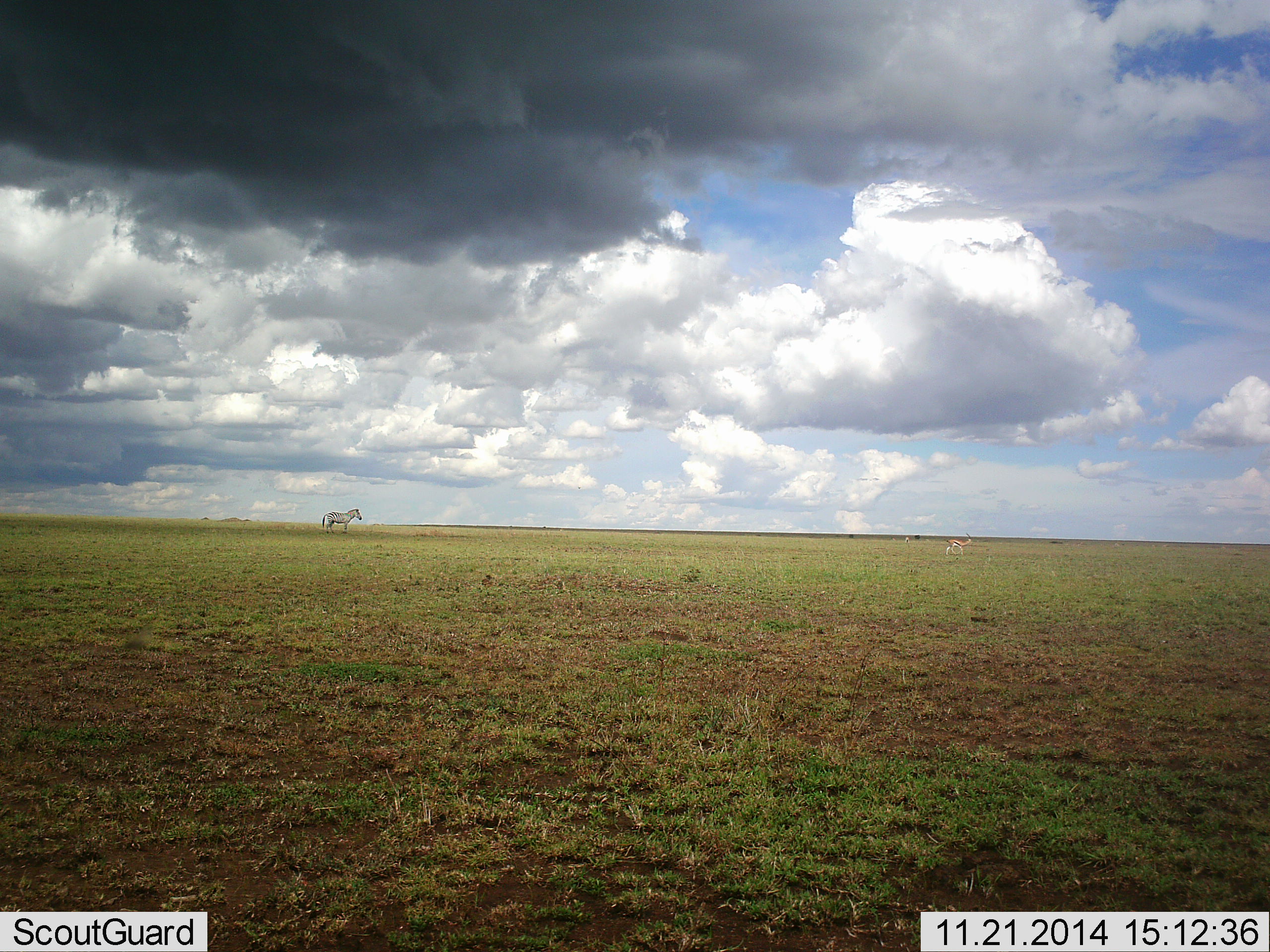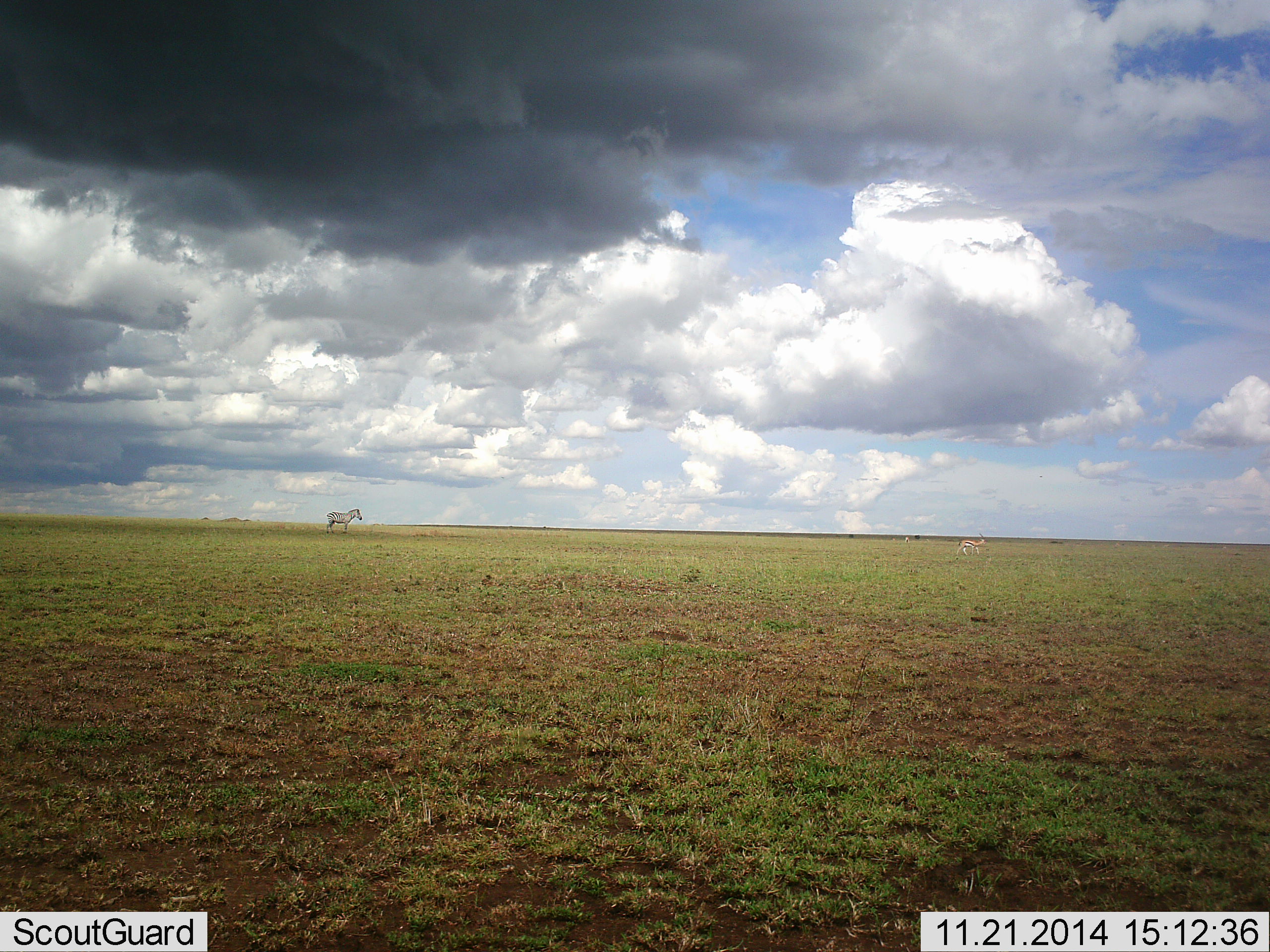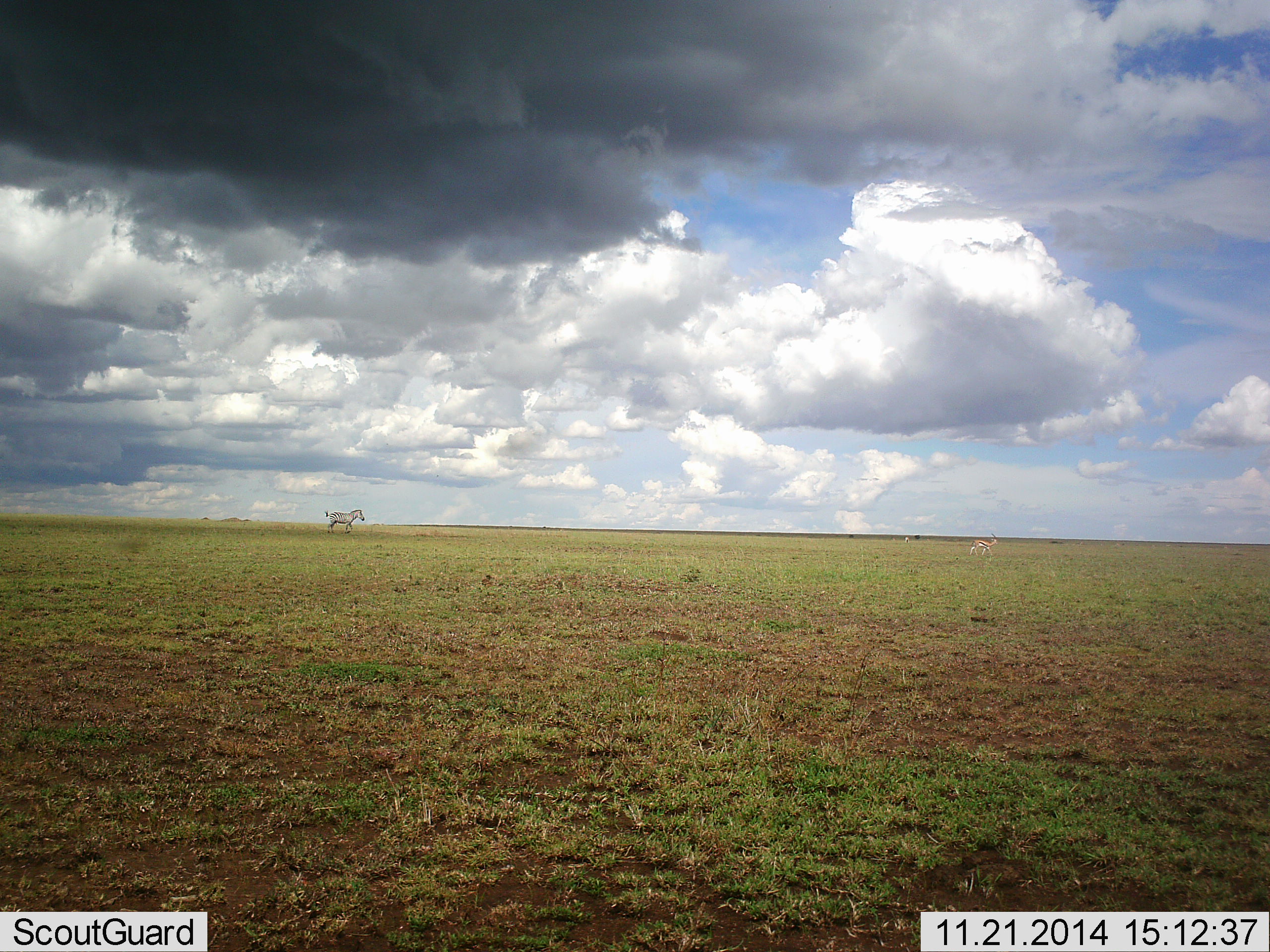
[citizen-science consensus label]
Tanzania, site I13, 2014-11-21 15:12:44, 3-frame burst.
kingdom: Animalia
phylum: Chordata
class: Mammalia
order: Perissodactyla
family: Equidae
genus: Equus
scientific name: Equus quagga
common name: plains zebra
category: zebra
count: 1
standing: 89%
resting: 0%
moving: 11%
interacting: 0%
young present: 0%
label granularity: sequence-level